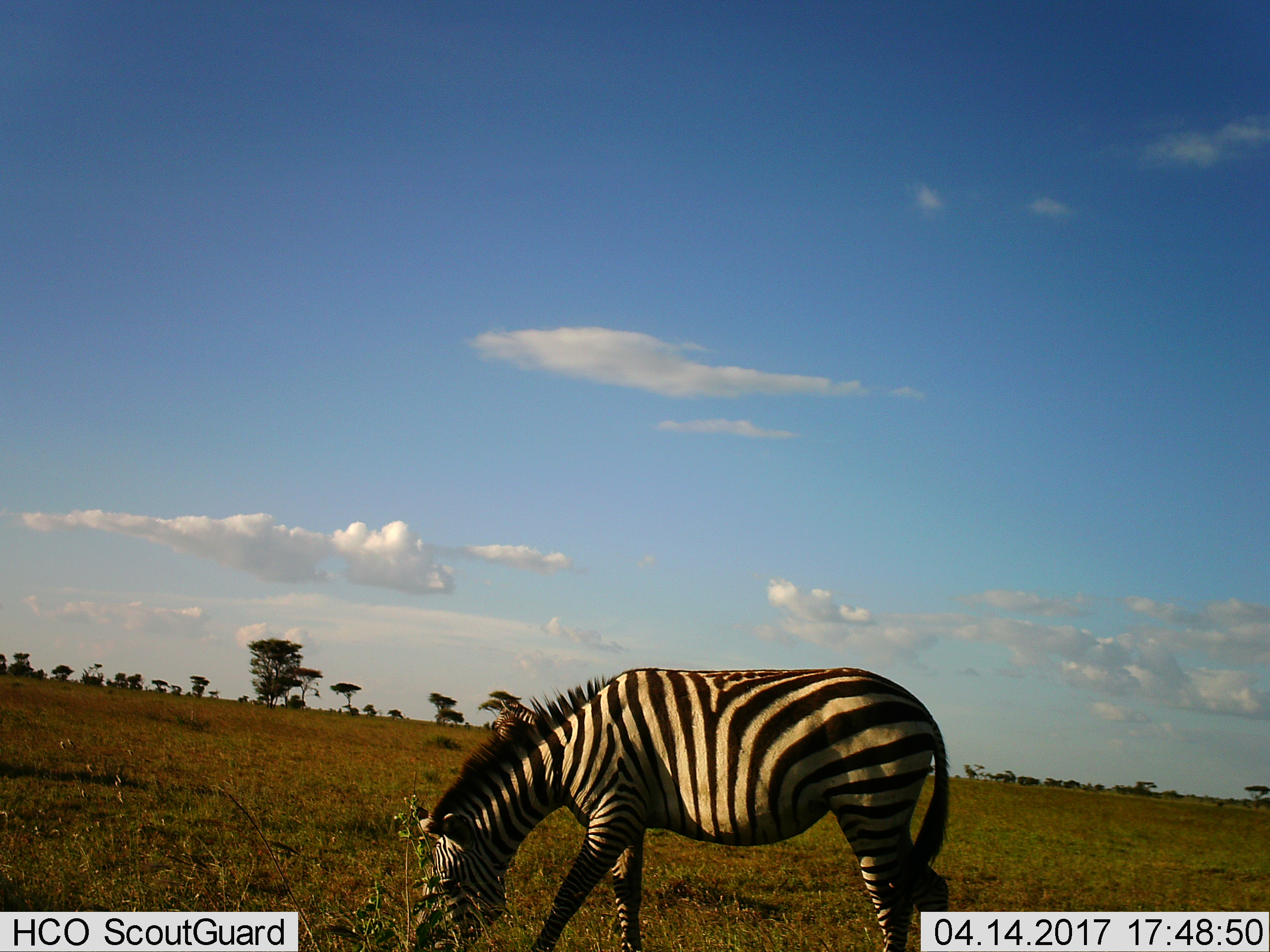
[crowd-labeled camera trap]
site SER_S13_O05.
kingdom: Animalia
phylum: Chordata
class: Mammalia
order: Perissodactyla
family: Equidae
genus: Equus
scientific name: Equus quagga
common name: plains zebra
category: zebraplains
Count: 1.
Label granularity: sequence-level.